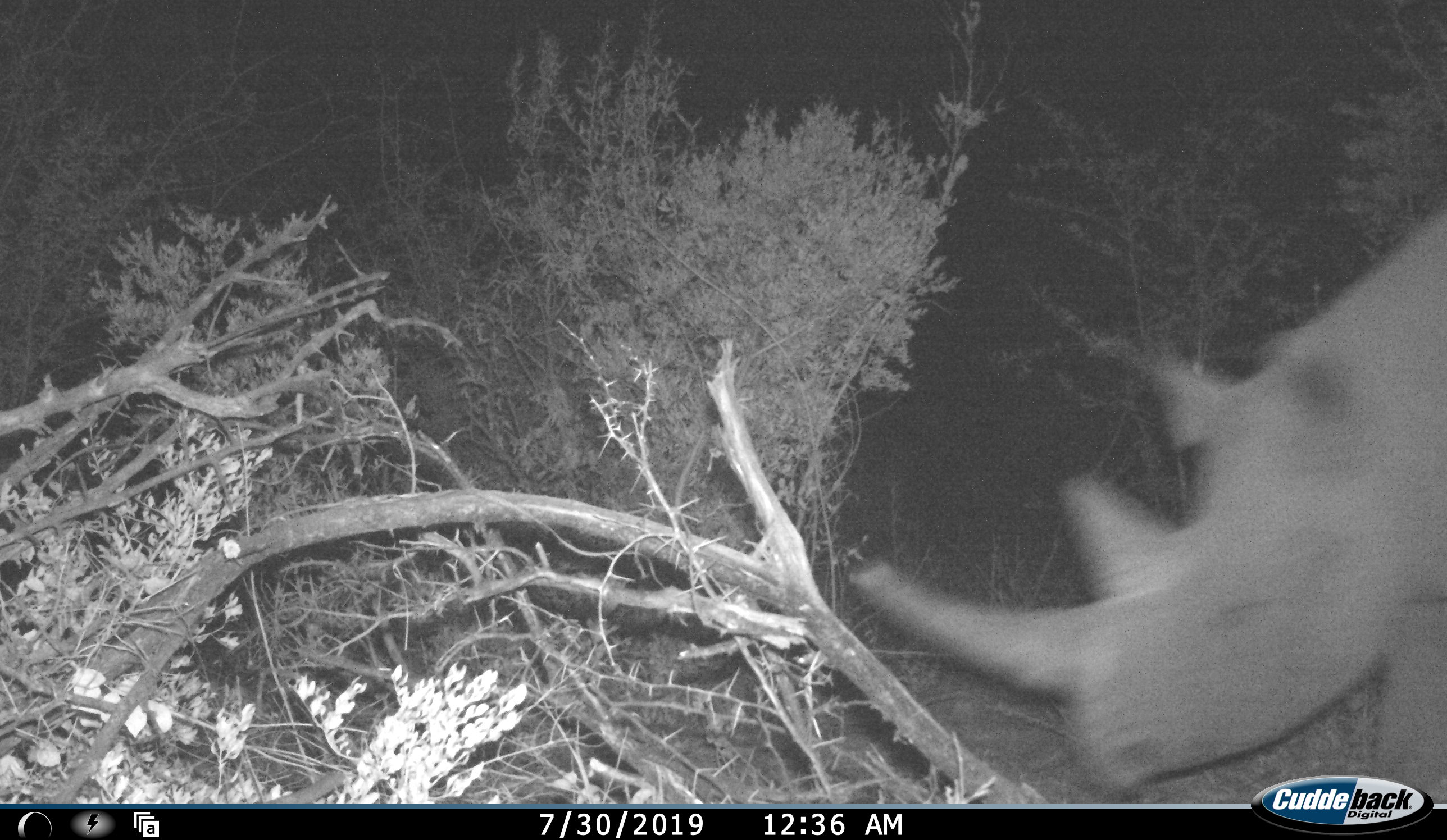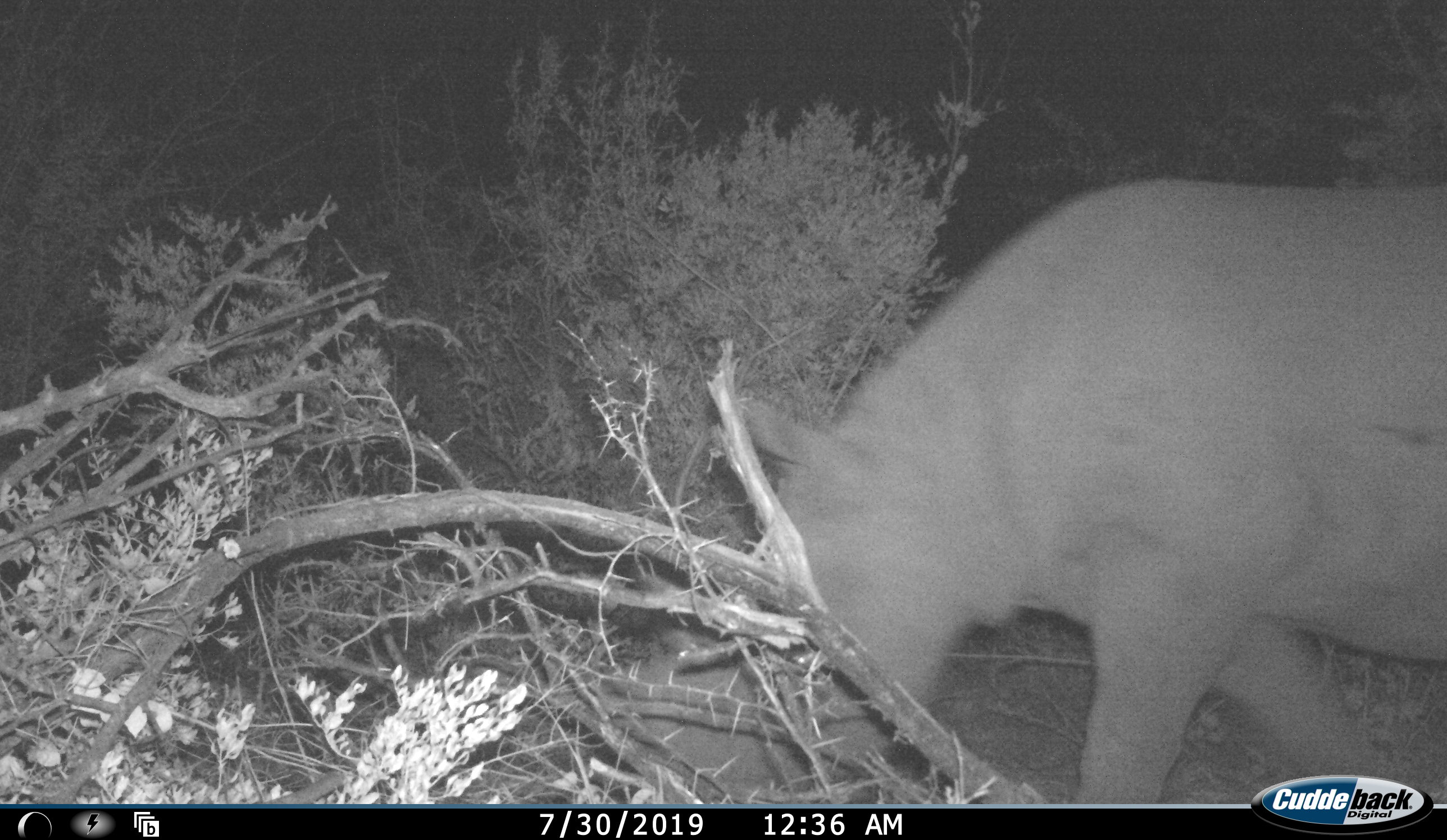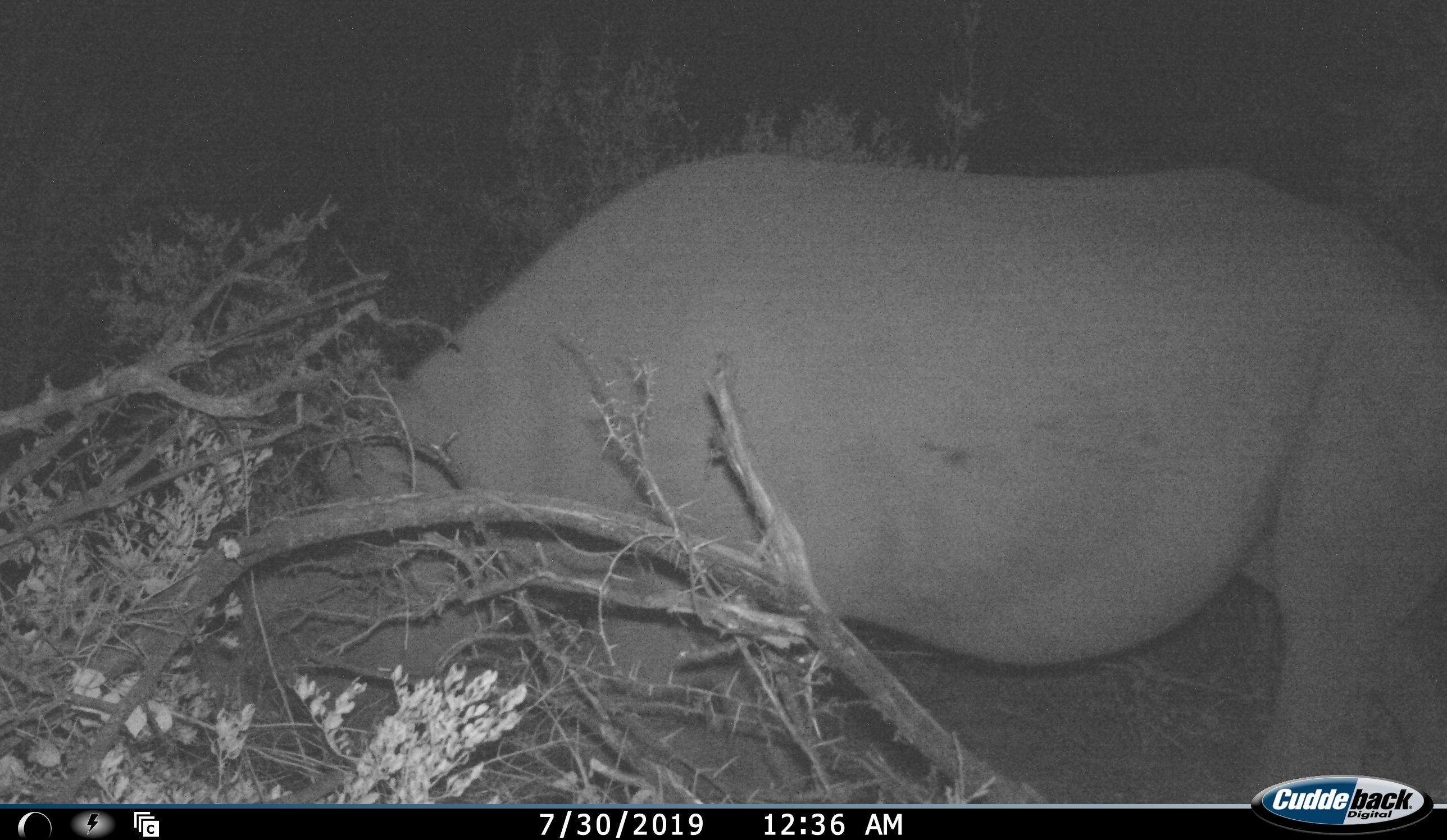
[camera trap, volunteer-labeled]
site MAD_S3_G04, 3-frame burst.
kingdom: Animalia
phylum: Chordata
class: Mammalia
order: Perissodactyla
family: Rhinocerotidae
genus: Diceros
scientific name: Diceros bicornis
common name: black rhinoceros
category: rhinocerosblack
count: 1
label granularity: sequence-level